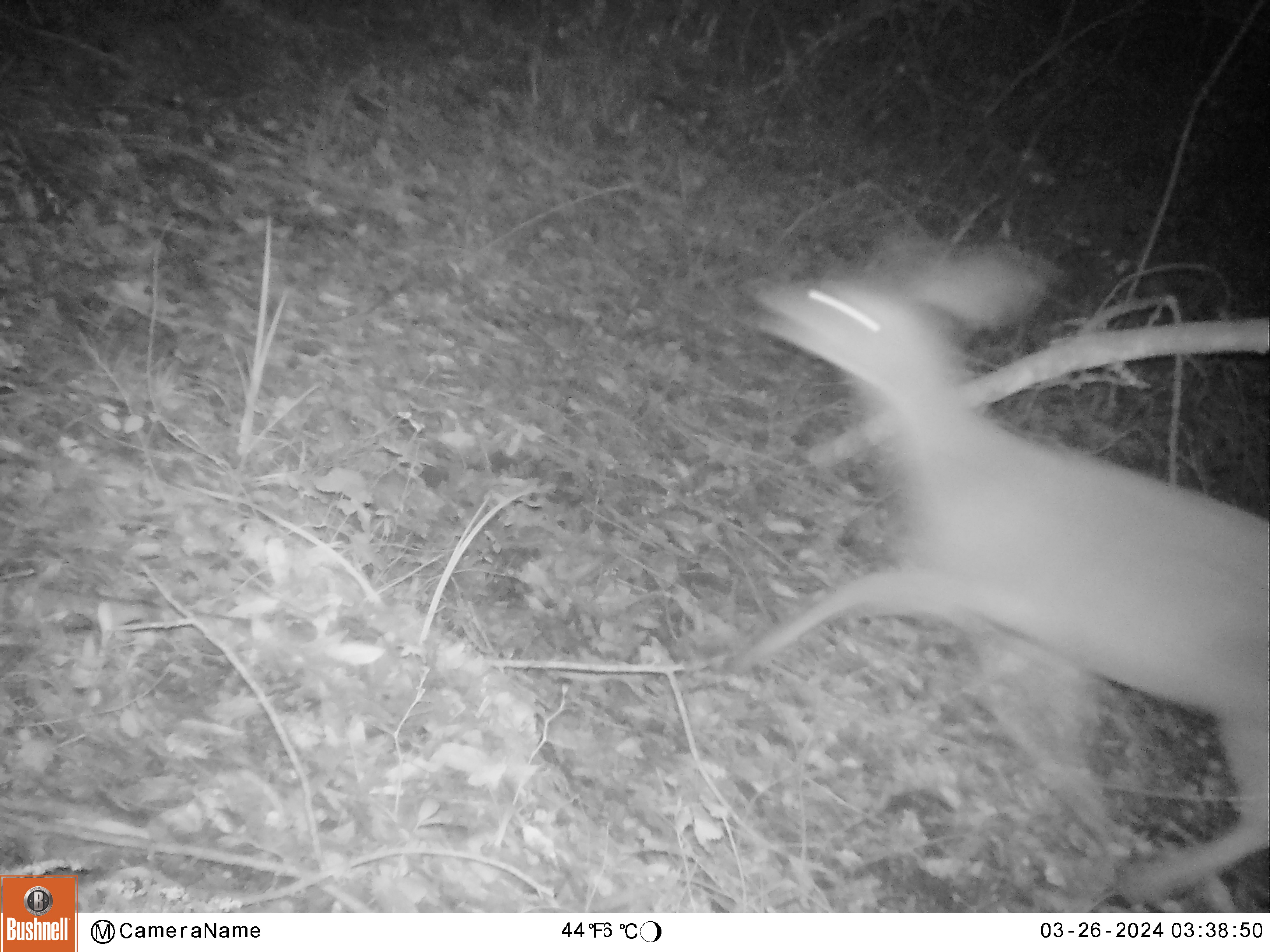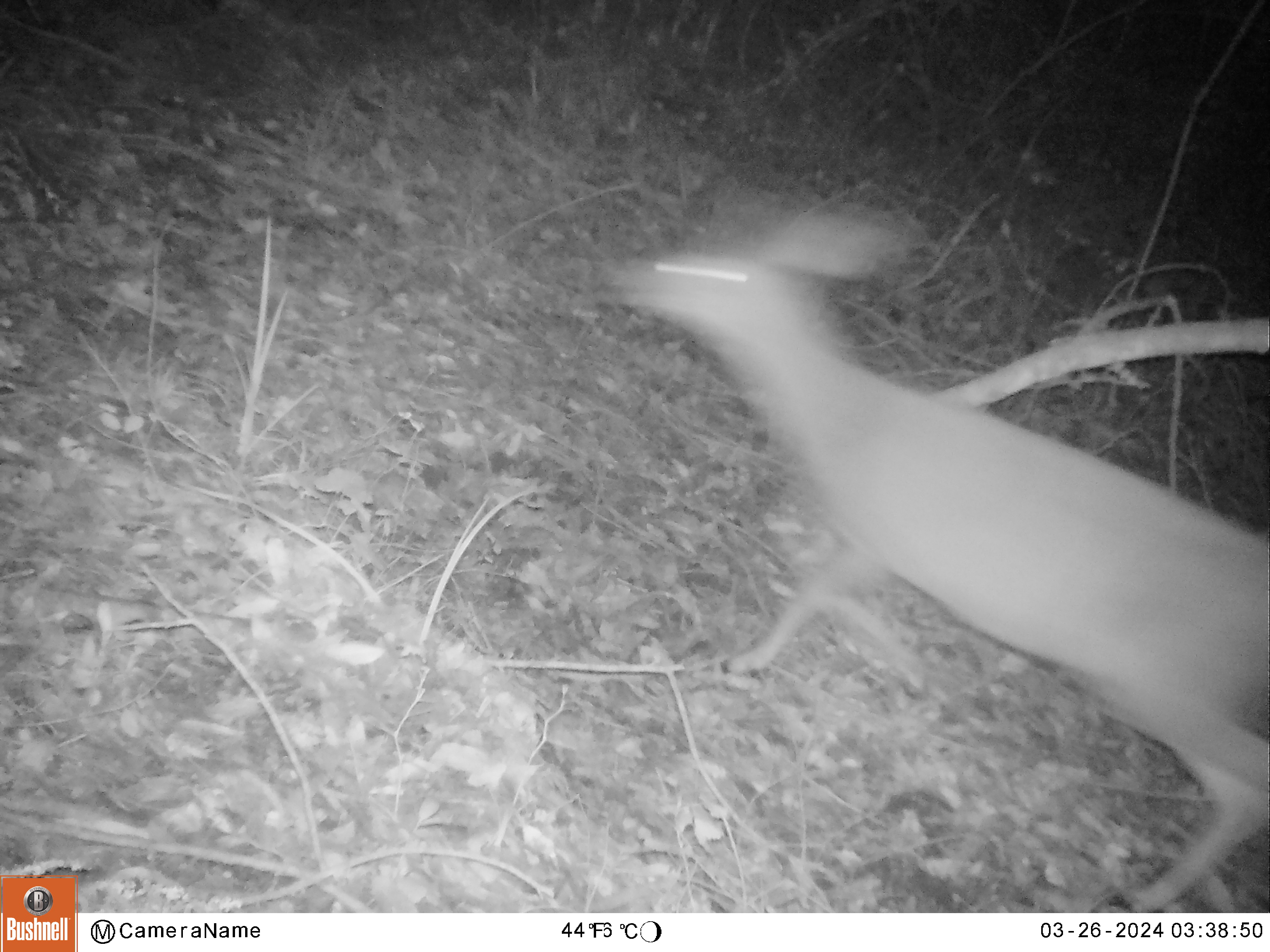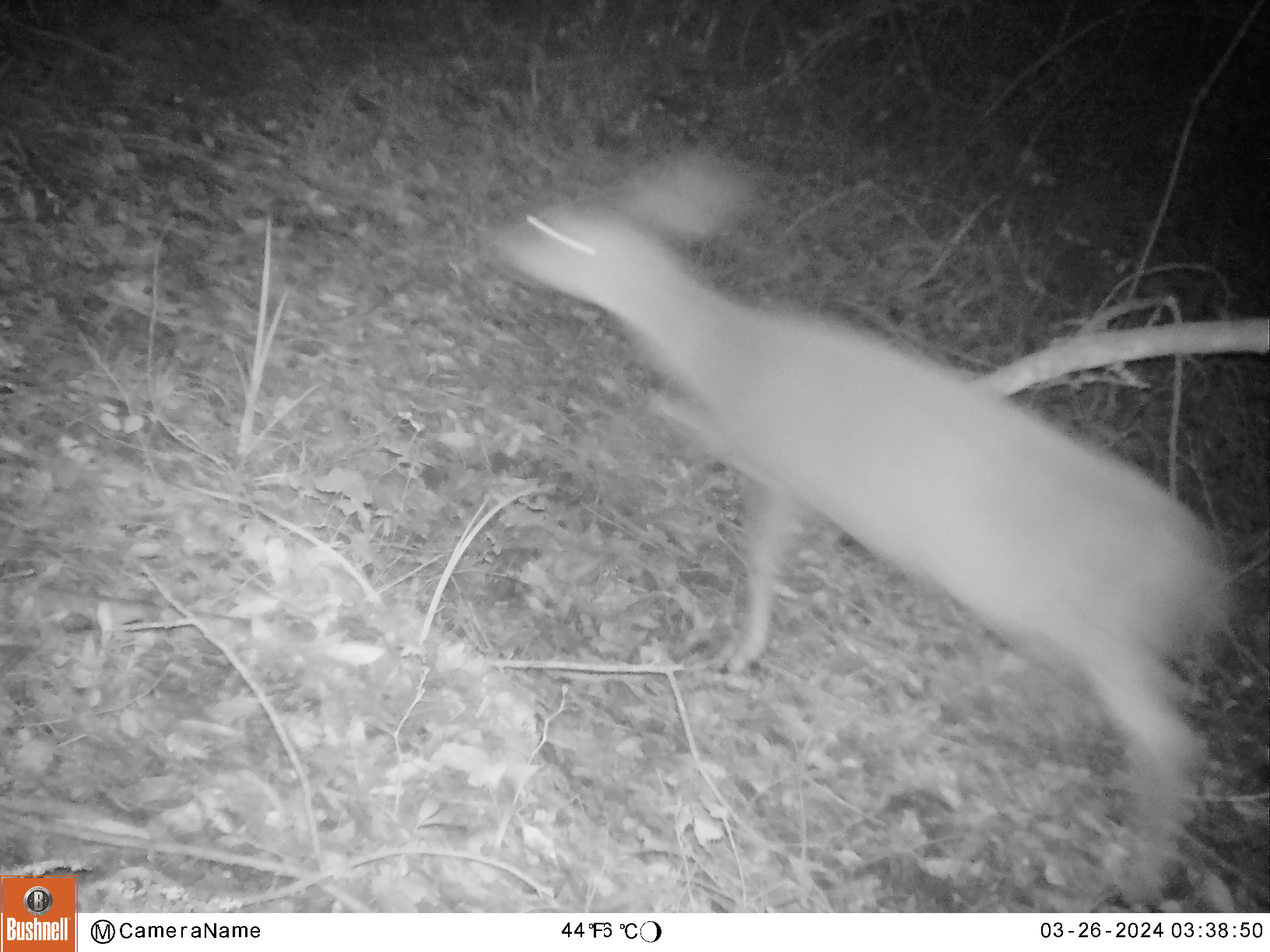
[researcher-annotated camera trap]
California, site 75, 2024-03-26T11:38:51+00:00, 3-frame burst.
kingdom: Animalia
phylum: Chordata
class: Mammalia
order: Artiodactyla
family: Cervidae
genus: Odocoileus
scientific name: Odocoileus hemionus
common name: mule deer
Mule deer (Odocoileus hemionus).